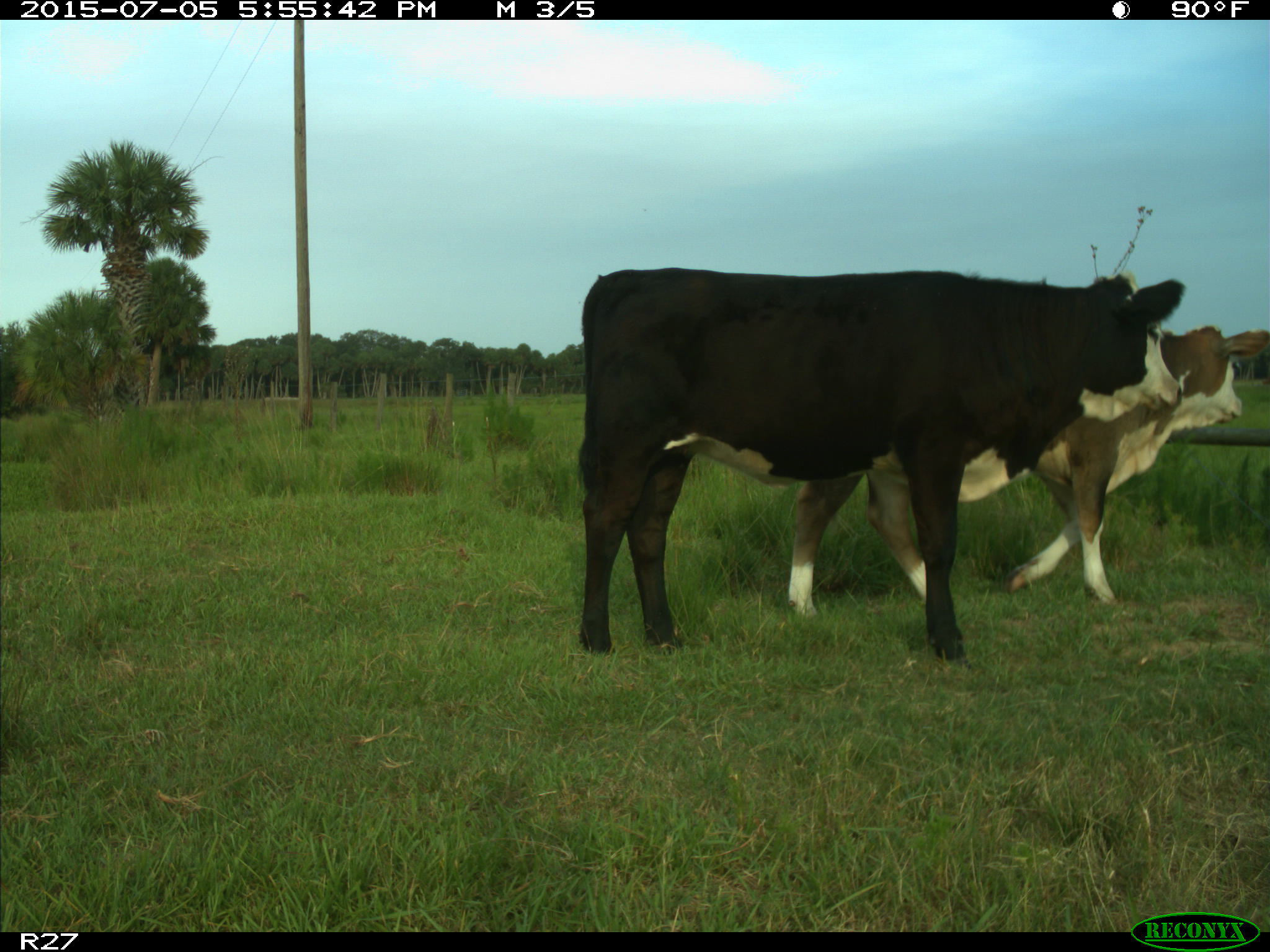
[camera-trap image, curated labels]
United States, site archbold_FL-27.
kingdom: Animalia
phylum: Chordata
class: Mammalia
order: Artiodactyla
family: Bovidae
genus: Bos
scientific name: Bos taurus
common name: domestic cow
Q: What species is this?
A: Bos taurus (domestic cow).